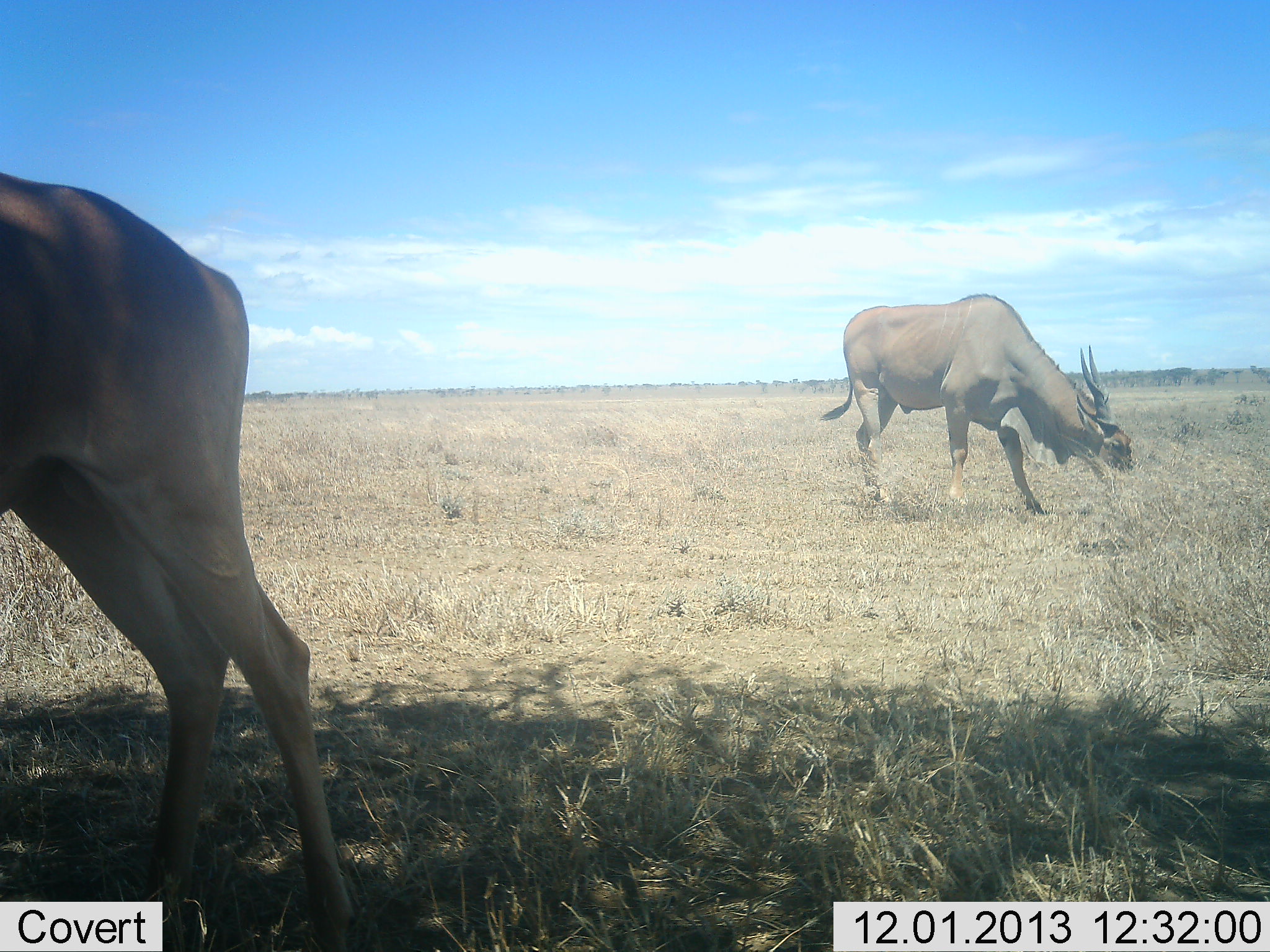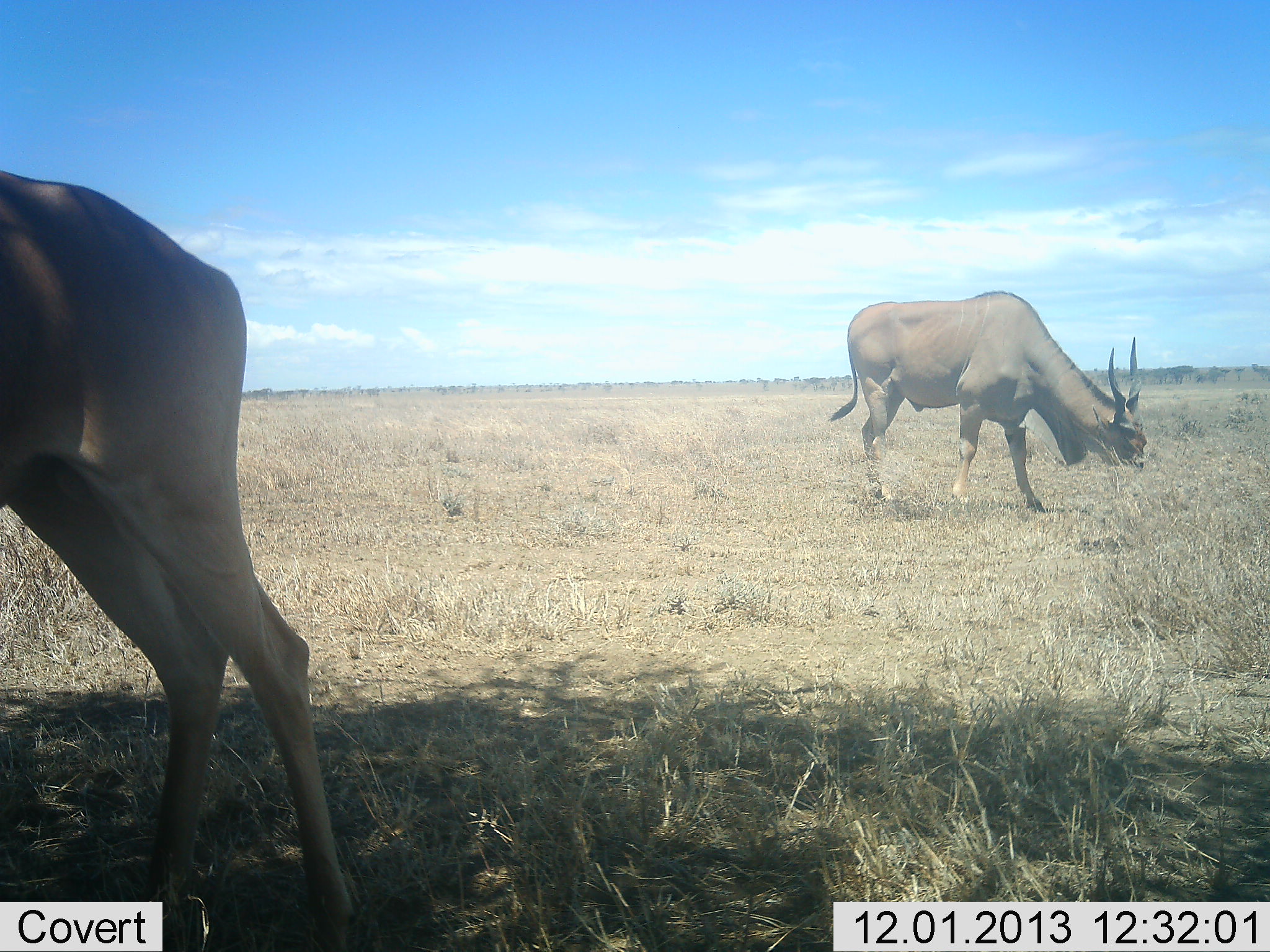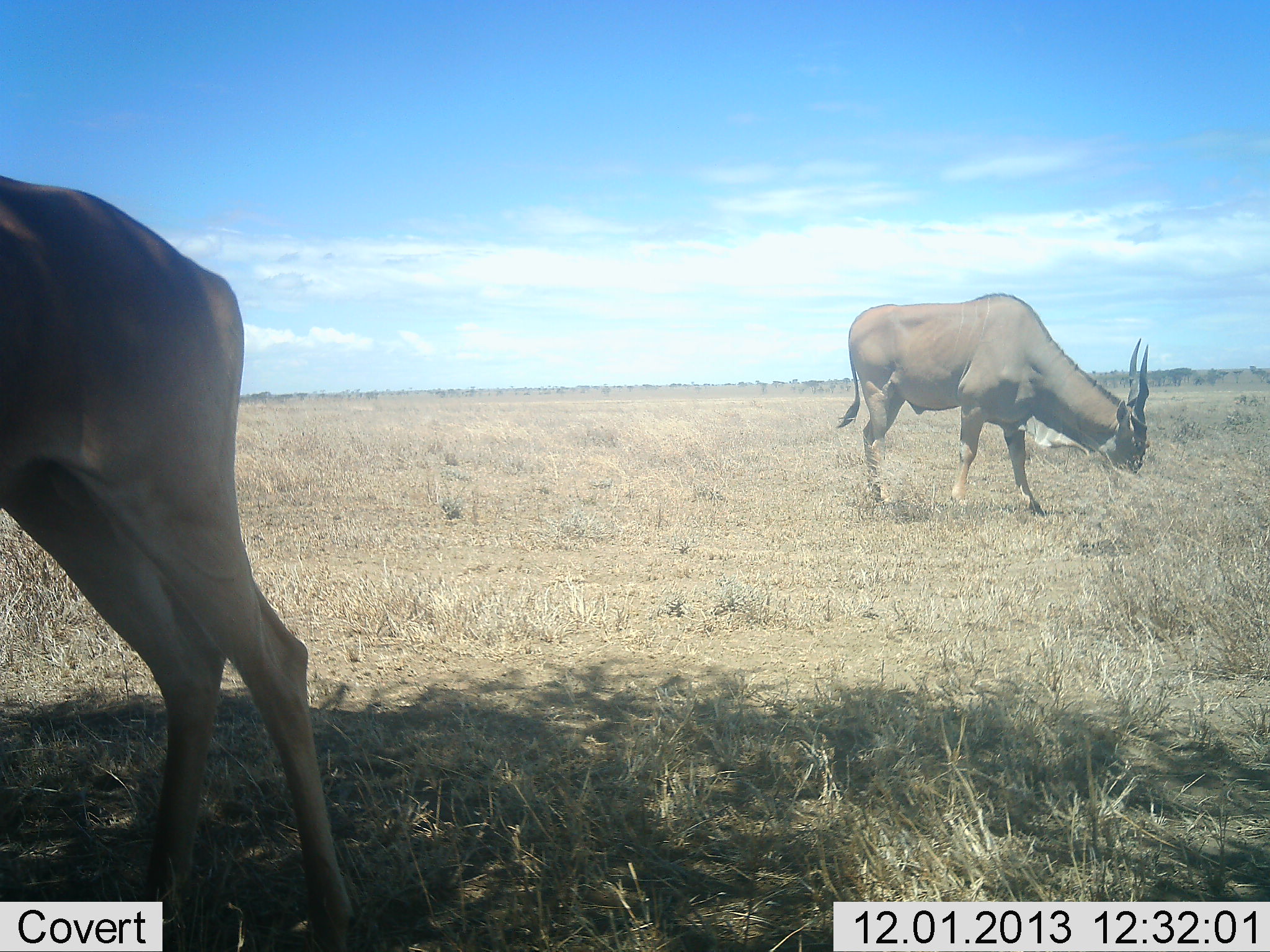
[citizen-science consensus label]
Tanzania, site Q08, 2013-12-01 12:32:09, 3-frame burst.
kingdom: Animalia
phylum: Chordata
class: Mammalia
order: Artiodactyla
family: Bovidae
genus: Tragelaphus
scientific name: Tragelaphus oryx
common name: eland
Eland (Tragelaphus oryx), count 2. Behavior (volunteer vote fractions): standing 70%, resting 10%, moving 0%, interacting 0%. Young present (vote fraction): 0%. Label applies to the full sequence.